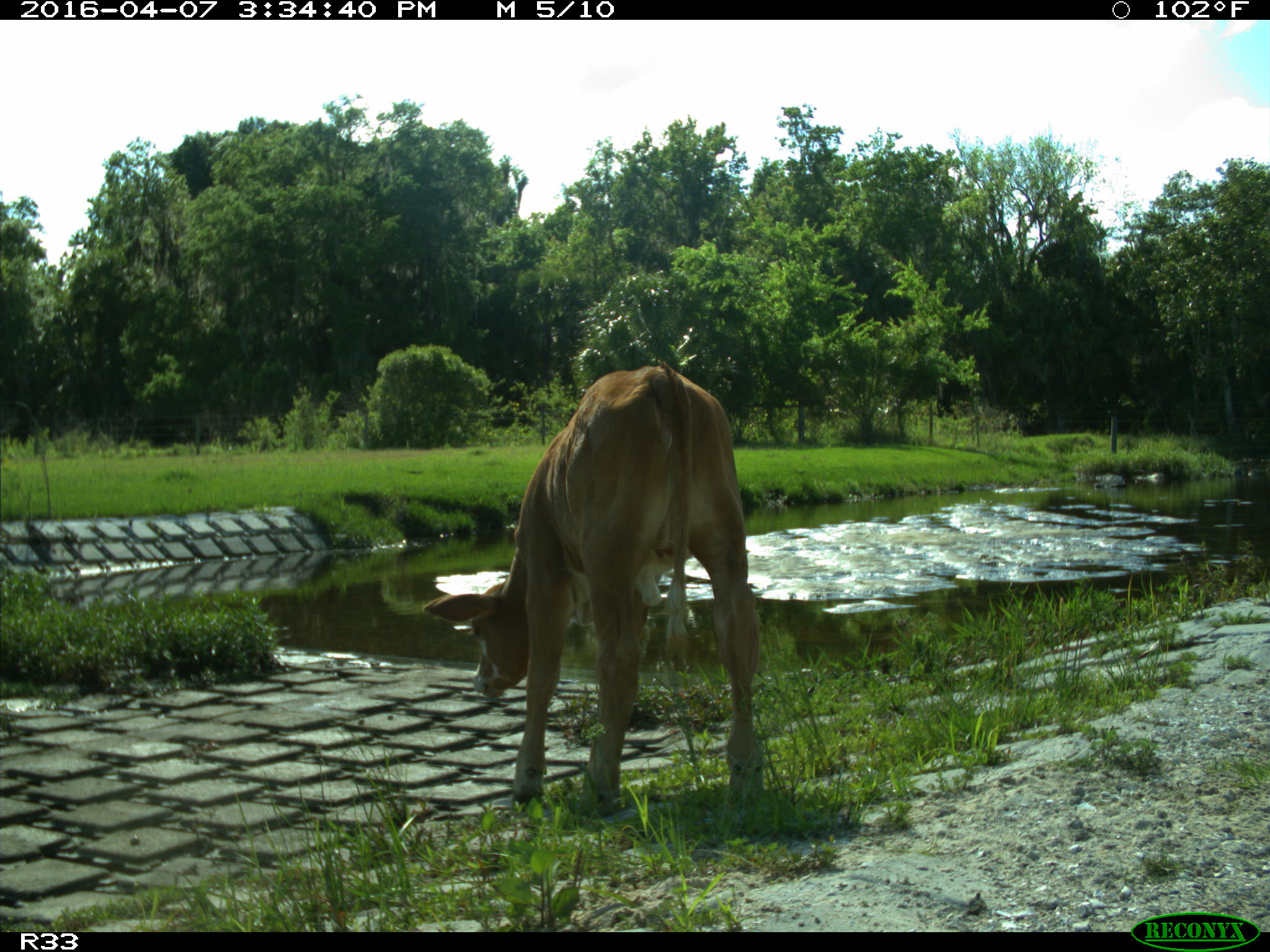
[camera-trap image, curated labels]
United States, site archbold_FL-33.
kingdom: Animalia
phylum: Chordata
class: Mammalia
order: Artiodactyla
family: Bovidae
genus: Bos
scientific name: Bos taurus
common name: domestic cow